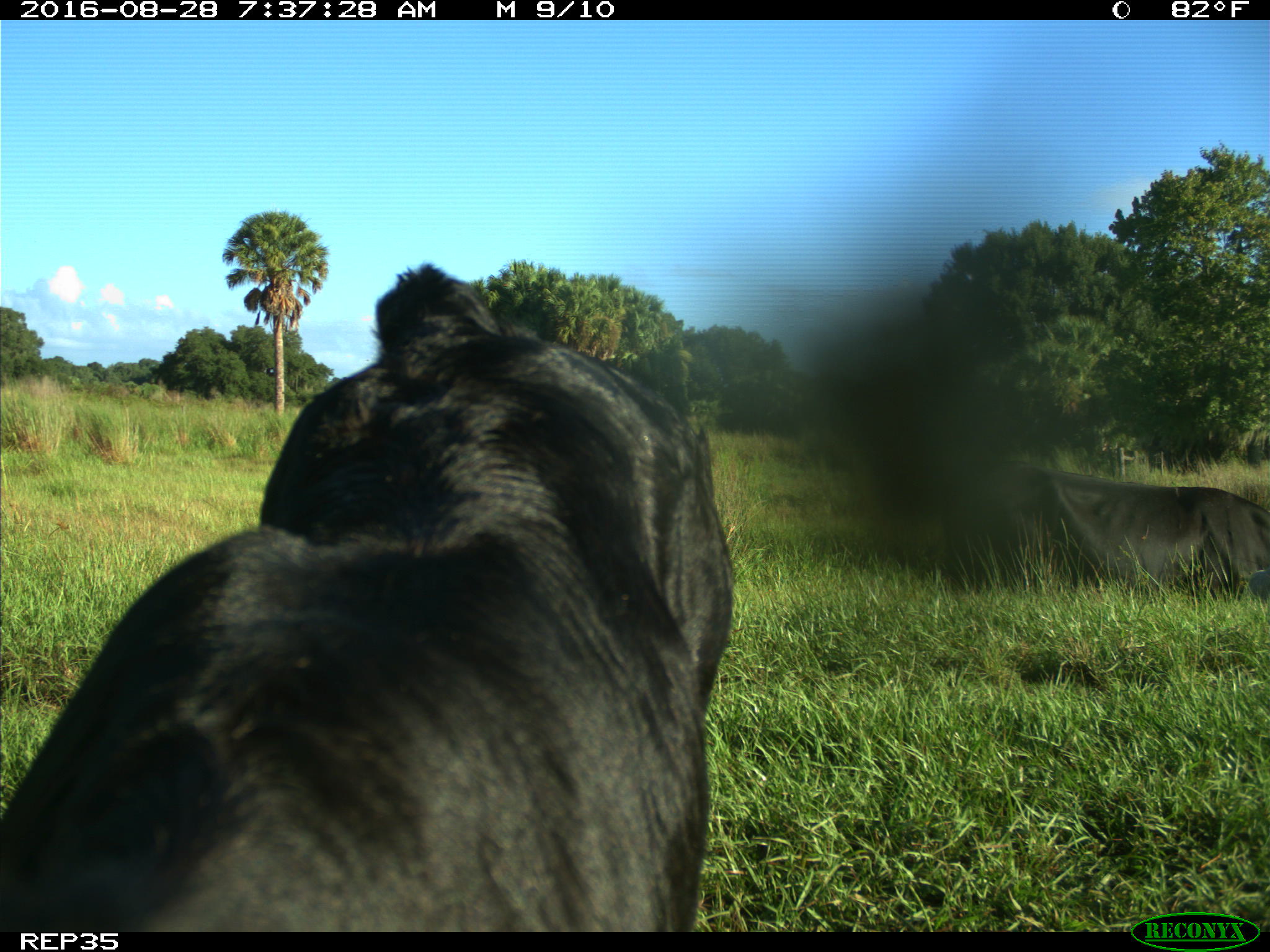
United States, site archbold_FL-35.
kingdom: Animalia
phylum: Chordata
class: Mammalia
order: Artiodactyla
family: Bovidae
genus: Bos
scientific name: Bos taurus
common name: domestic cow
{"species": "Bos taurus (domestic cow)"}